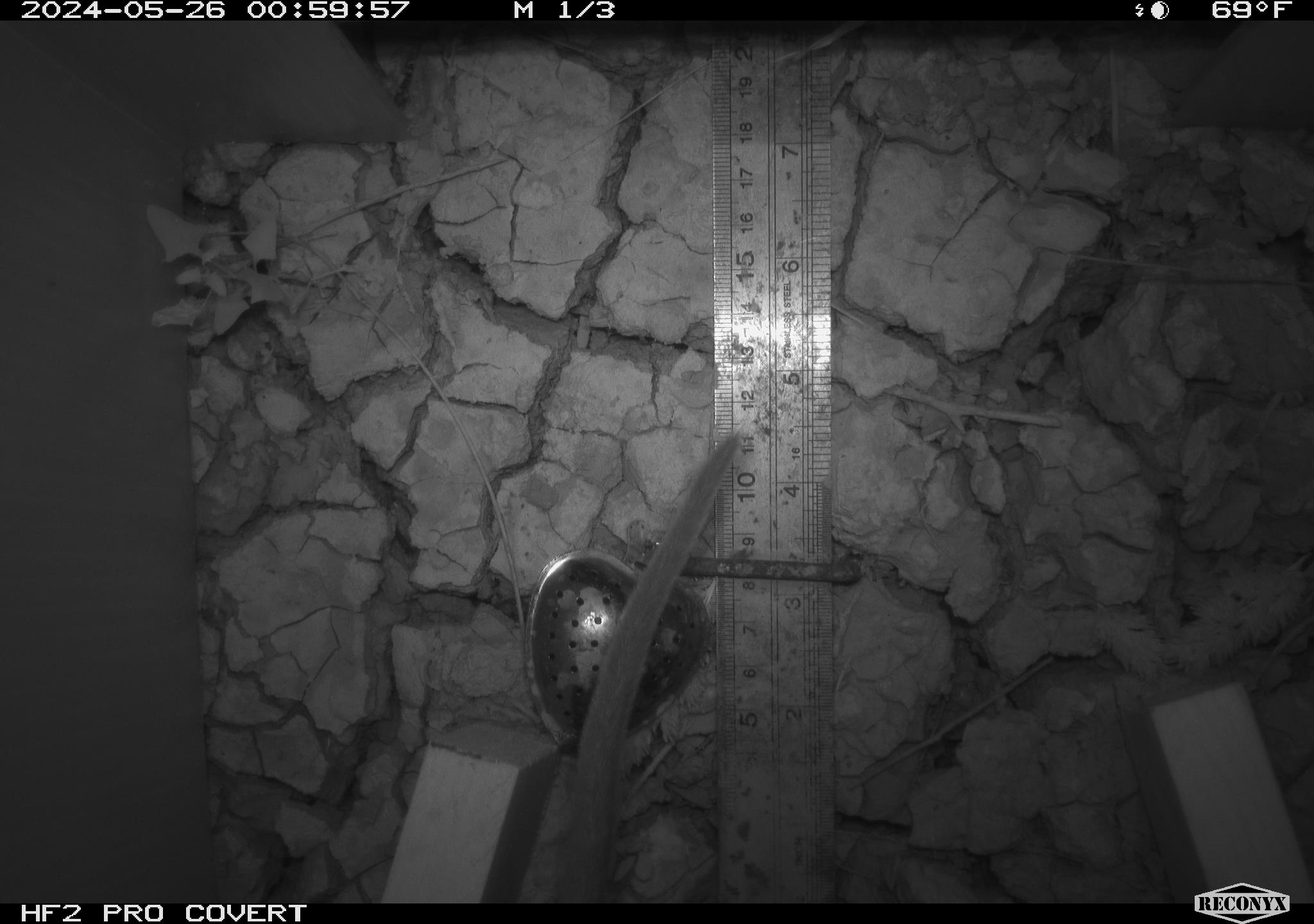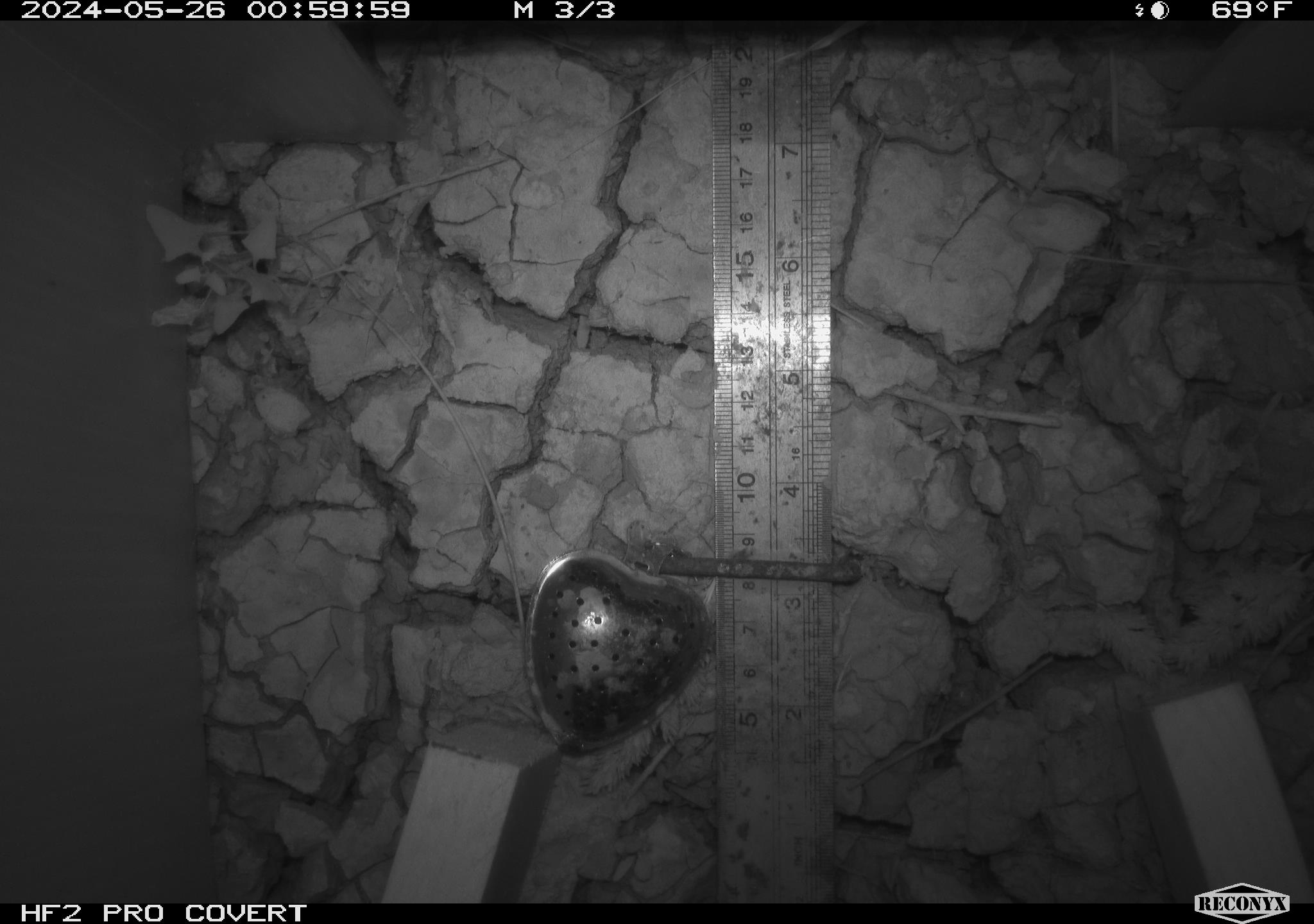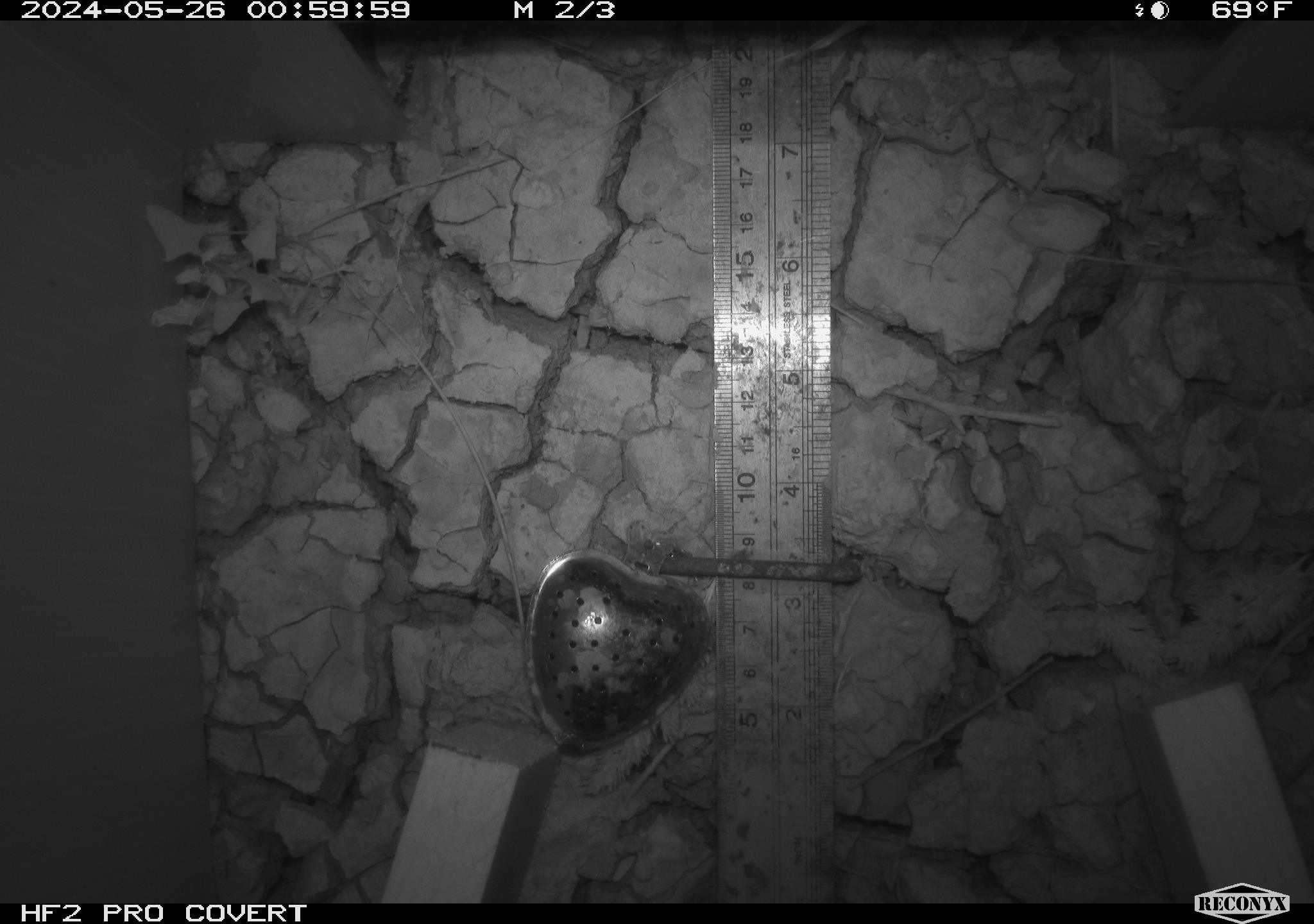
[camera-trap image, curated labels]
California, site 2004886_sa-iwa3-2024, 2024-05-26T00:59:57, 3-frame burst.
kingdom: Animalia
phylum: Chordata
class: Mammalia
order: Rodentia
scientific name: Rodentia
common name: rodent